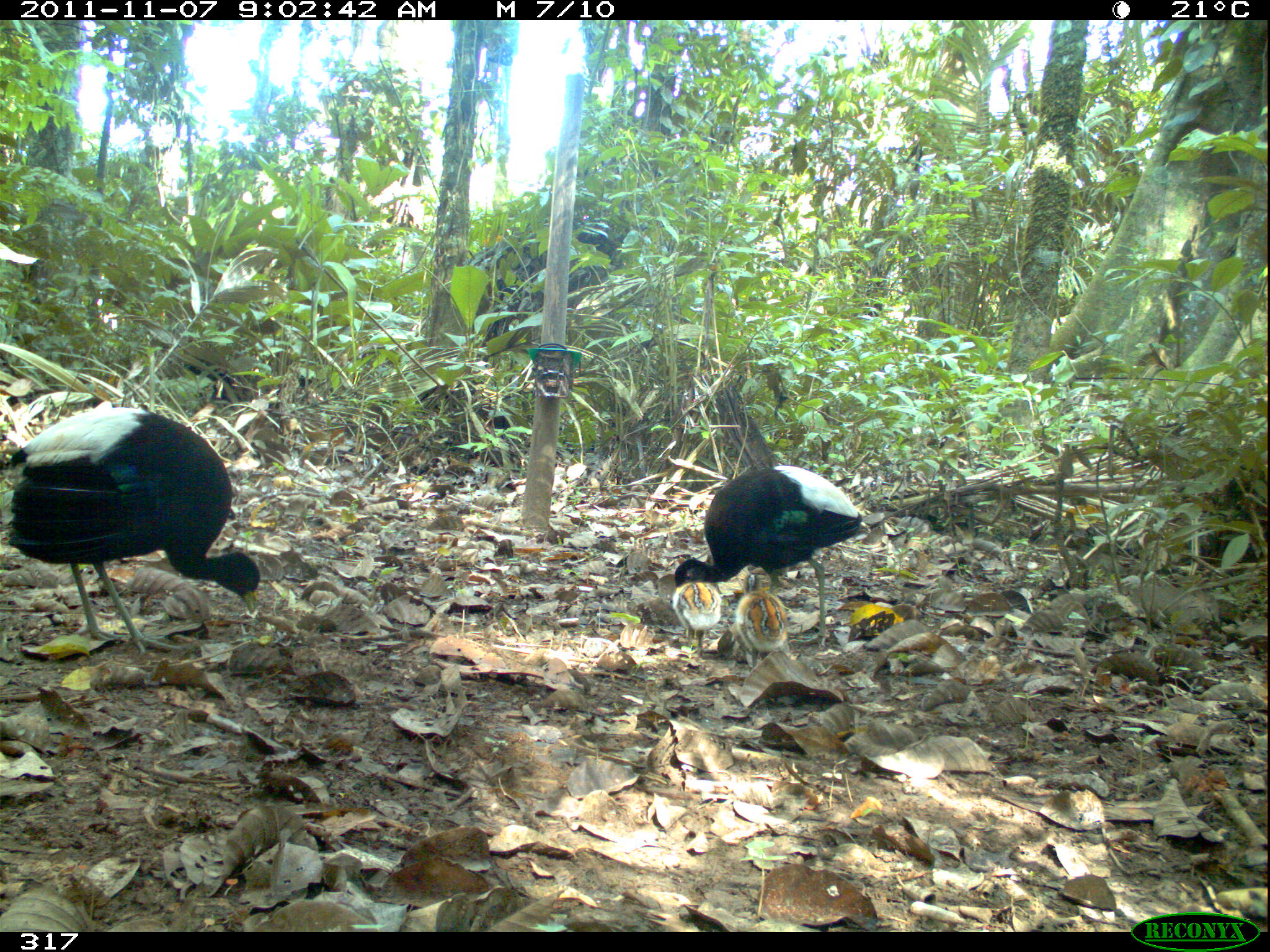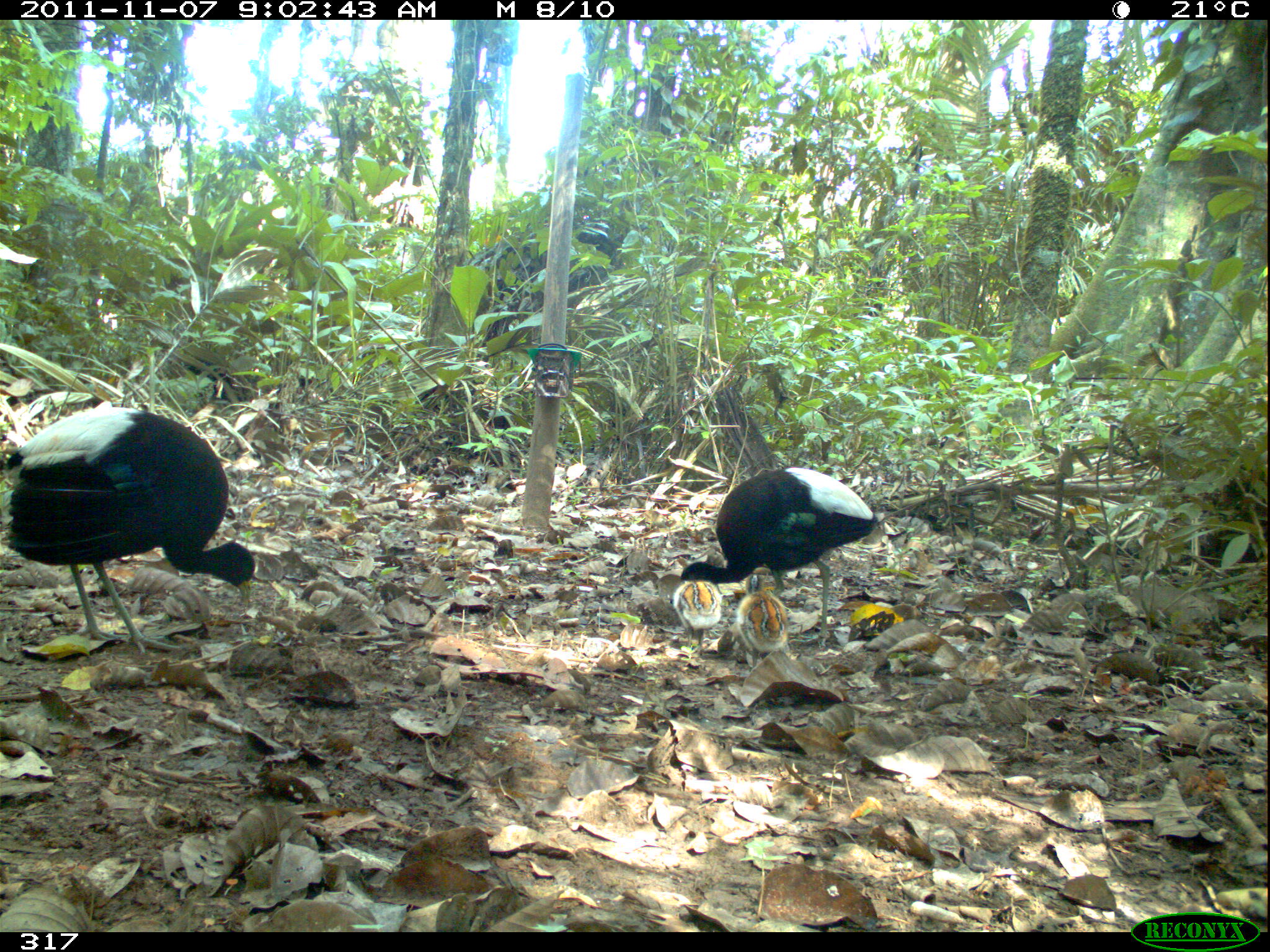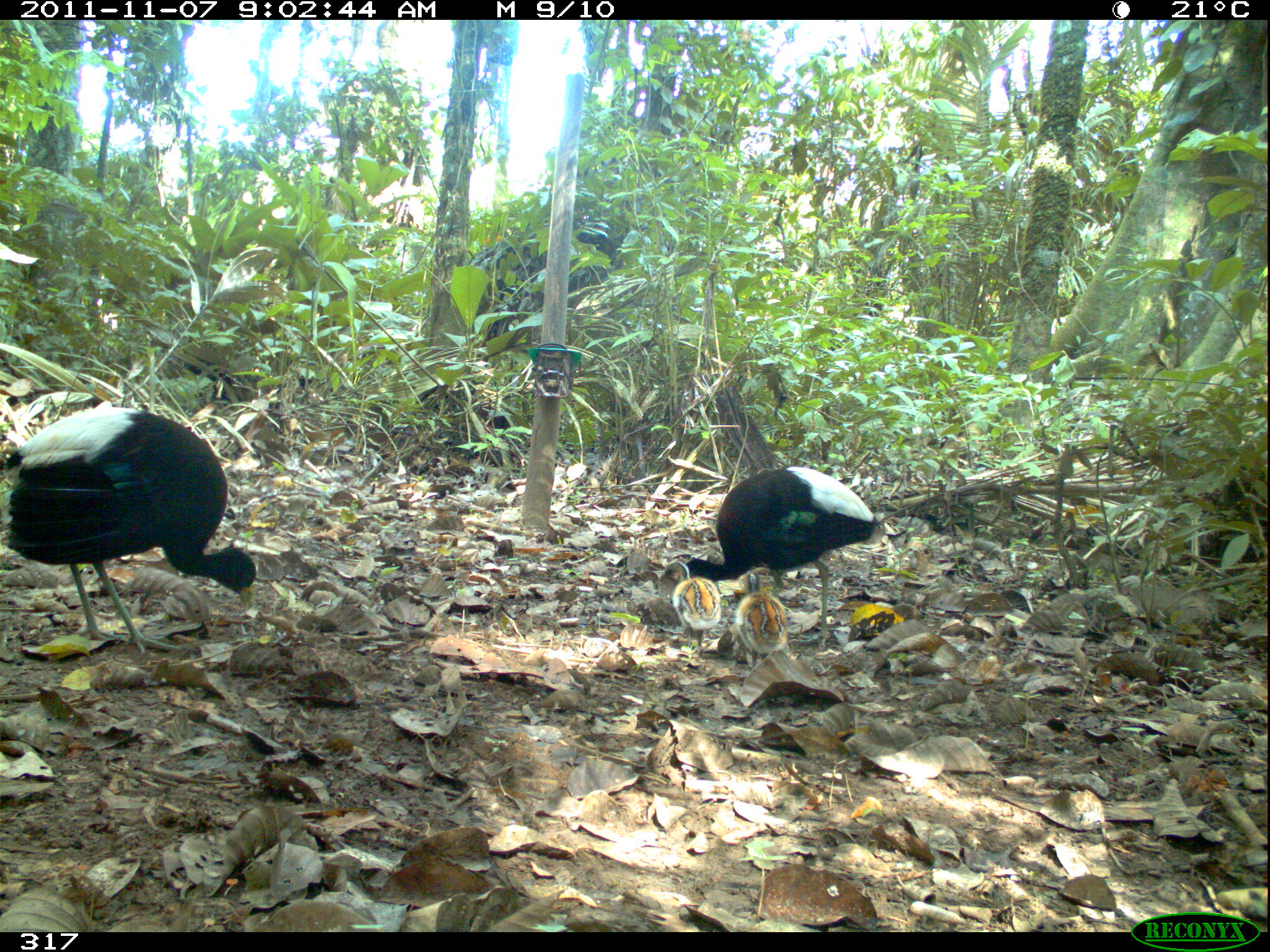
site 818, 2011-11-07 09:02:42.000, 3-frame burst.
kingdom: Animalia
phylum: Chordata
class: Aves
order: Gruiformes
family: Psophiidae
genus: Psophia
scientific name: Psophia leucoptera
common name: pale-winged trumpeter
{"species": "Psophia leucoptera (pale-winged trumpeter)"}